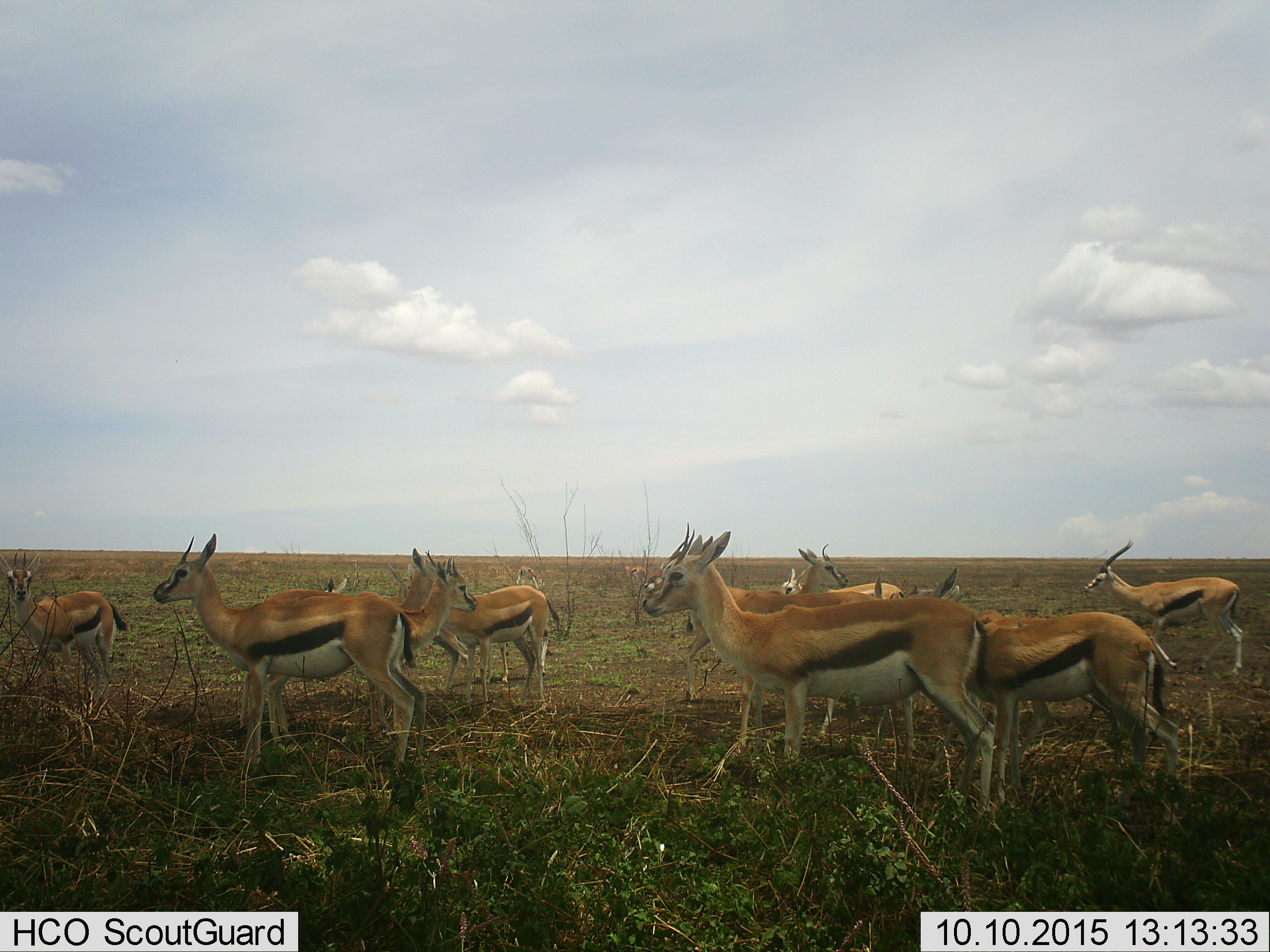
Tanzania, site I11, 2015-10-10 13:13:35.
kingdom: Animalia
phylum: Chordata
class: Mammalia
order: Artiodactyla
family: Bovidae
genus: Eudorcas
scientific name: Eudorcas thomsonii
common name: thomson's gazelle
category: gazellethomsons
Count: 11-50.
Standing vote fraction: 100%.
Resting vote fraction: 10%.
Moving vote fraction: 0%.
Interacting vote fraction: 10%.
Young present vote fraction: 40%.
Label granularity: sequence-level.